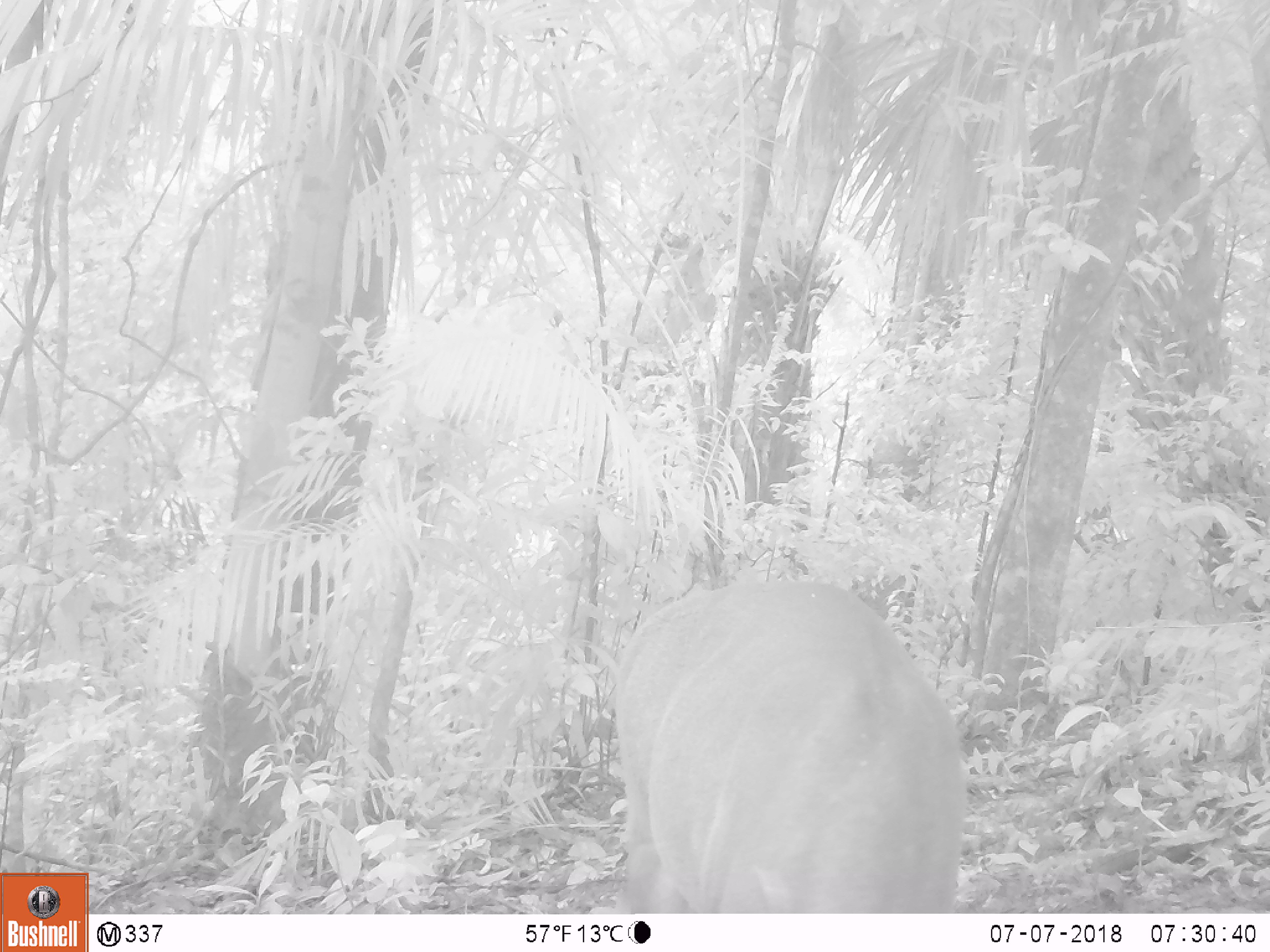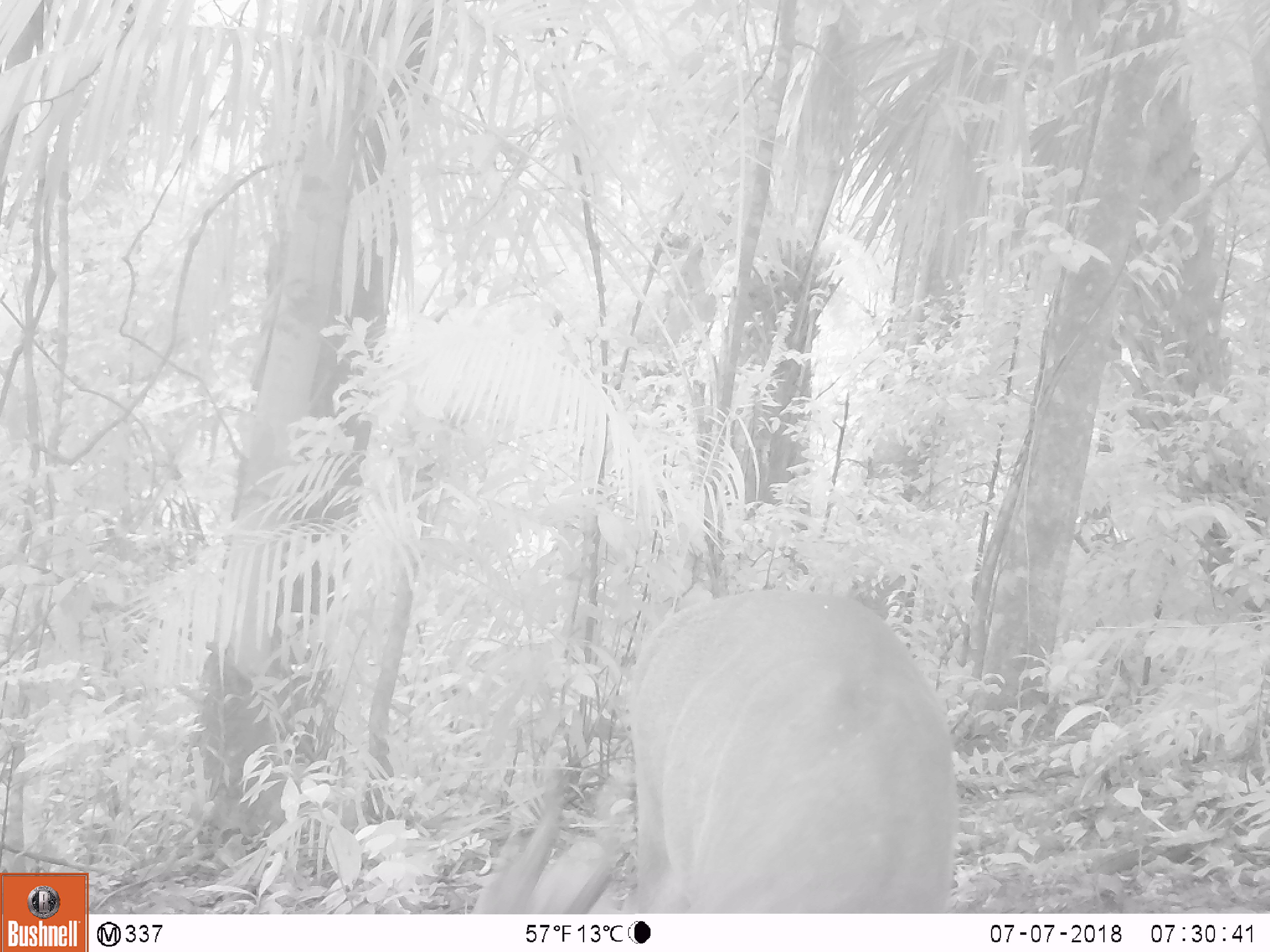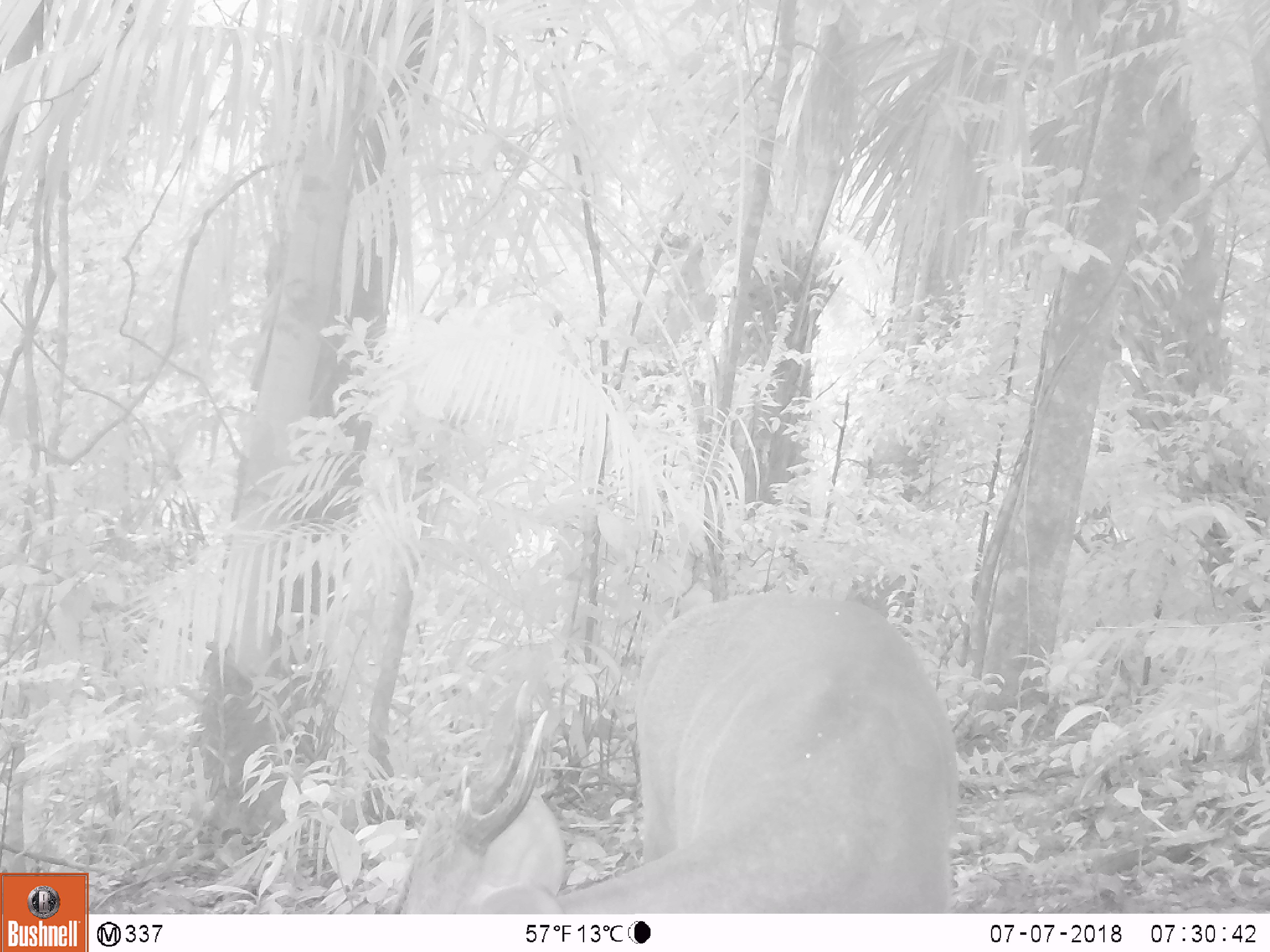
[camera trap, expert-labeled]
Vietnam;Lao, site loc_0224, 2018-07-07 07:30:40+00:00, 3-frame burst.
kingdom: Animalia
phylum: Chordata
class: Mammalia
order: Artiodactyla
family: Cervidae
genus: Muntiacus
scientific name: Muntiacus vuquangensis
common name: large-antlered muntjac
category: large antlered muntjac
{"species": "large antlered muntjac (large-antlered muntjac) (Muntiacus vuquangensis)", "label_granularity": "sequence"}